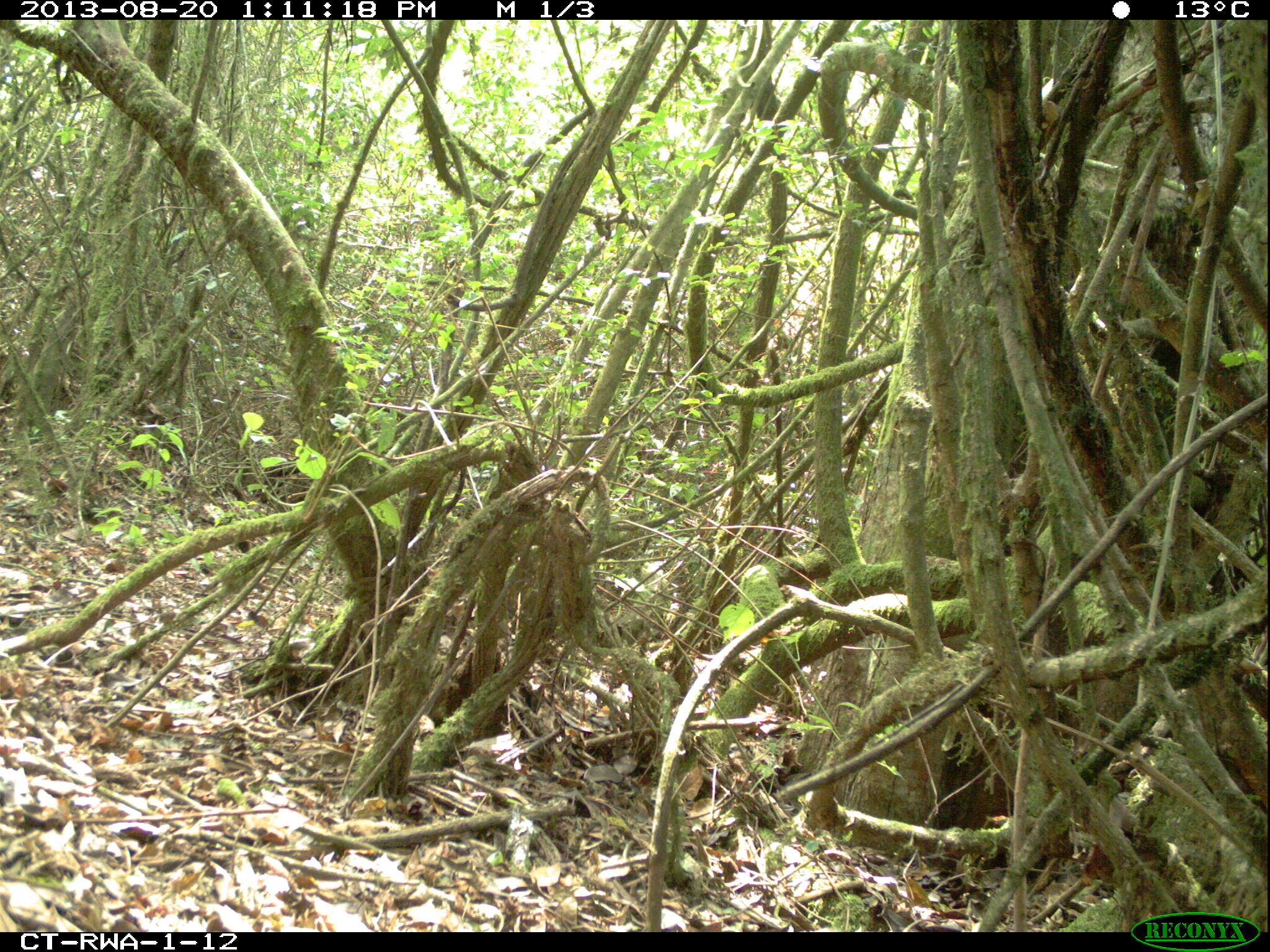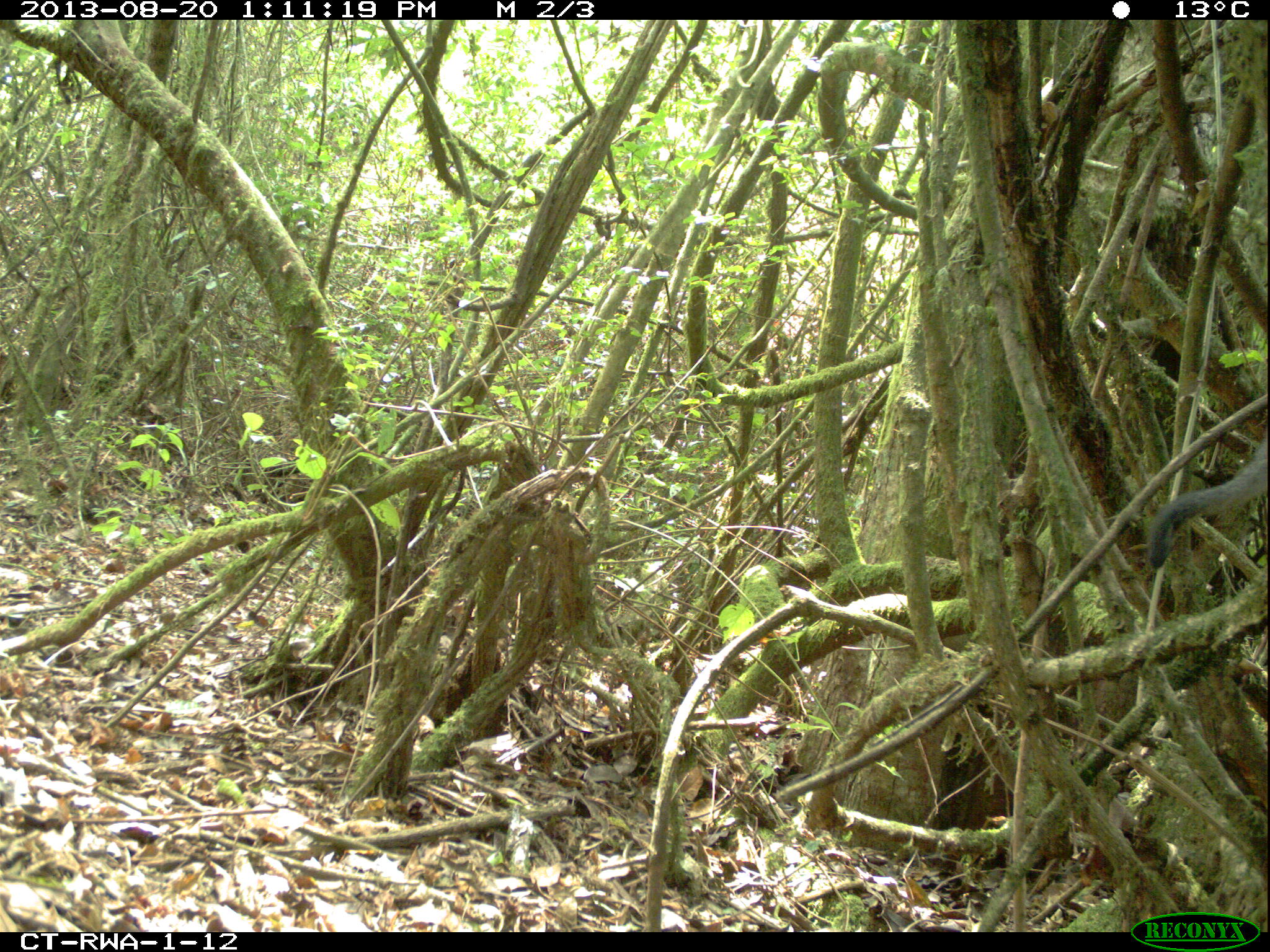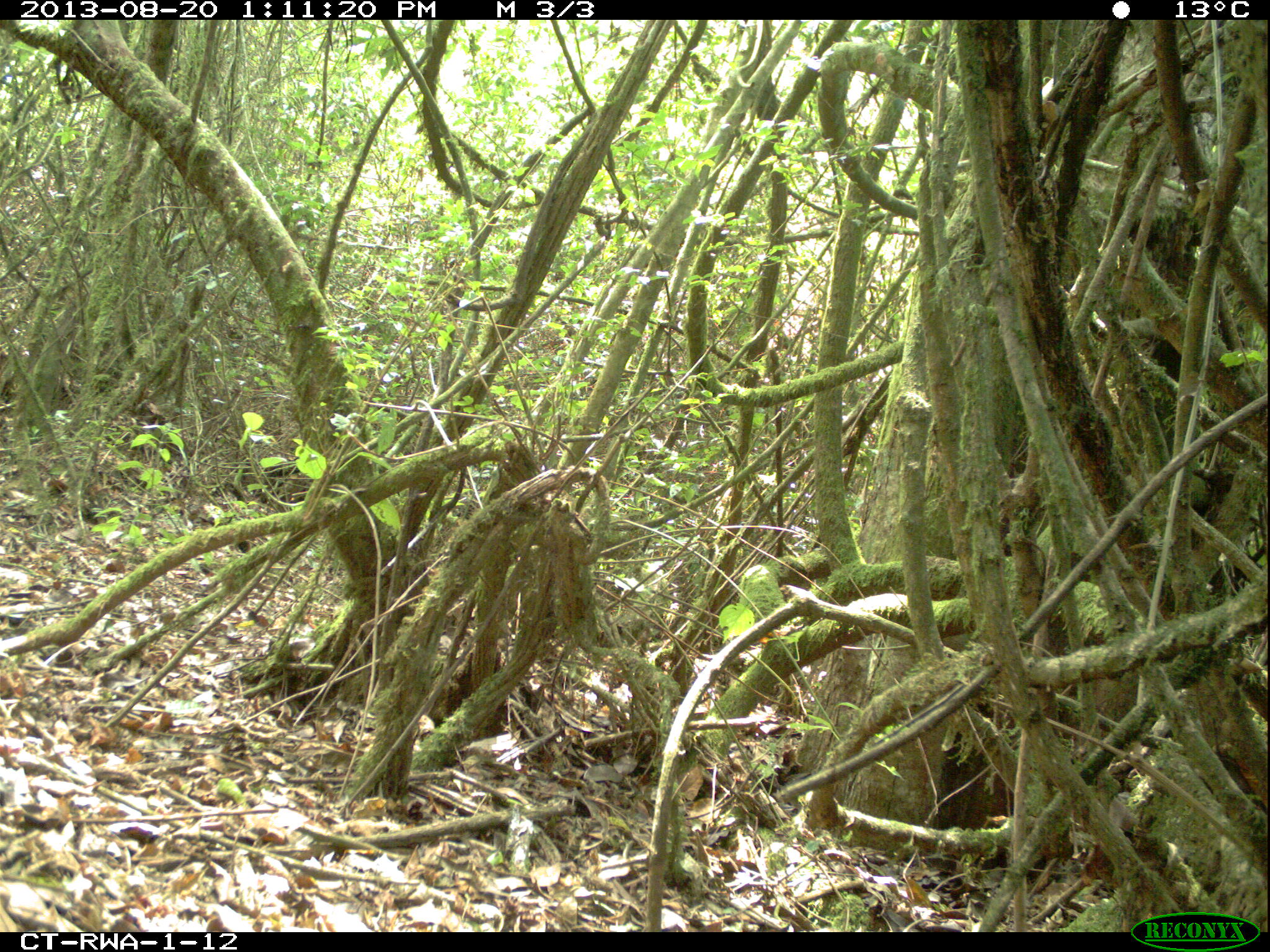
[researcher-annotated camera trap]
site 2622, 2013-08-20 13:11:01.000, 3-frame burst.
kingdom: Animalia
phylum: Chordata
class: Mammalia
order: Primates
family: Cercopithecidae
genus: Allochrocebus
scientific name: Allochrocebus lhoesti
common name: l'hoest's monkey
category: cercopithecus lhoesti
Cercopithecus lhoesti (l'hoest's monkey) (Allochrocebus lhoesti), count 1.